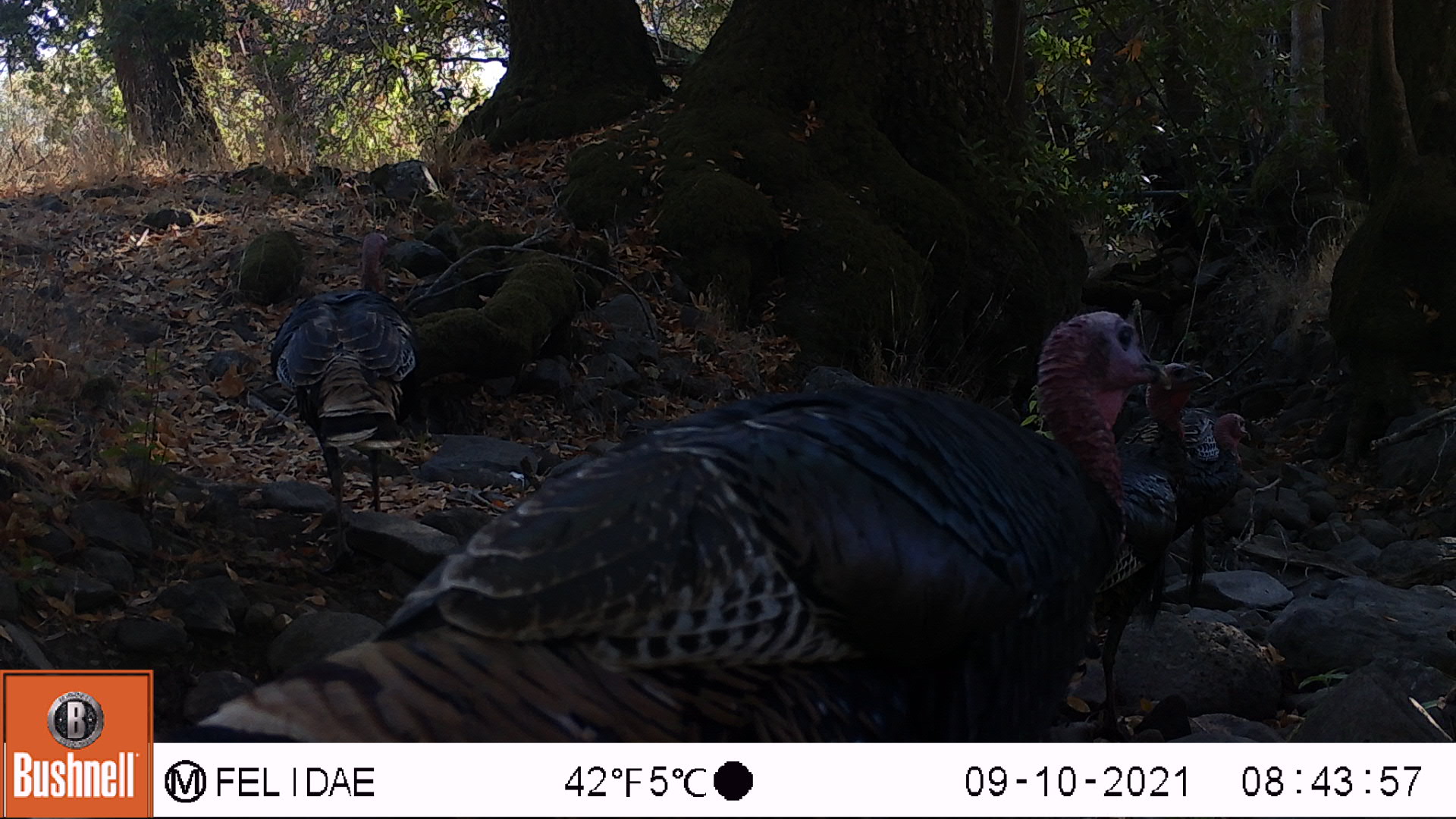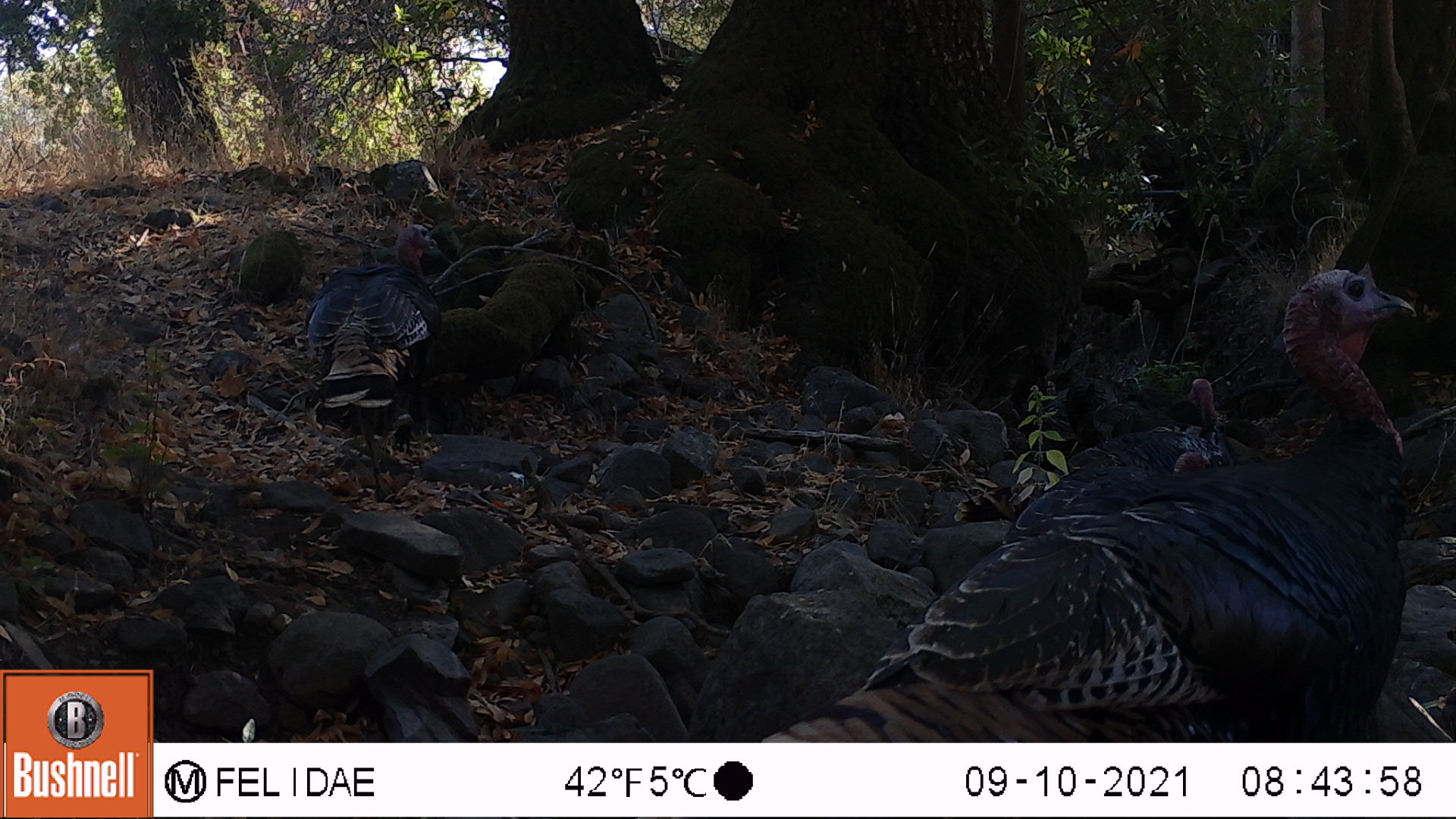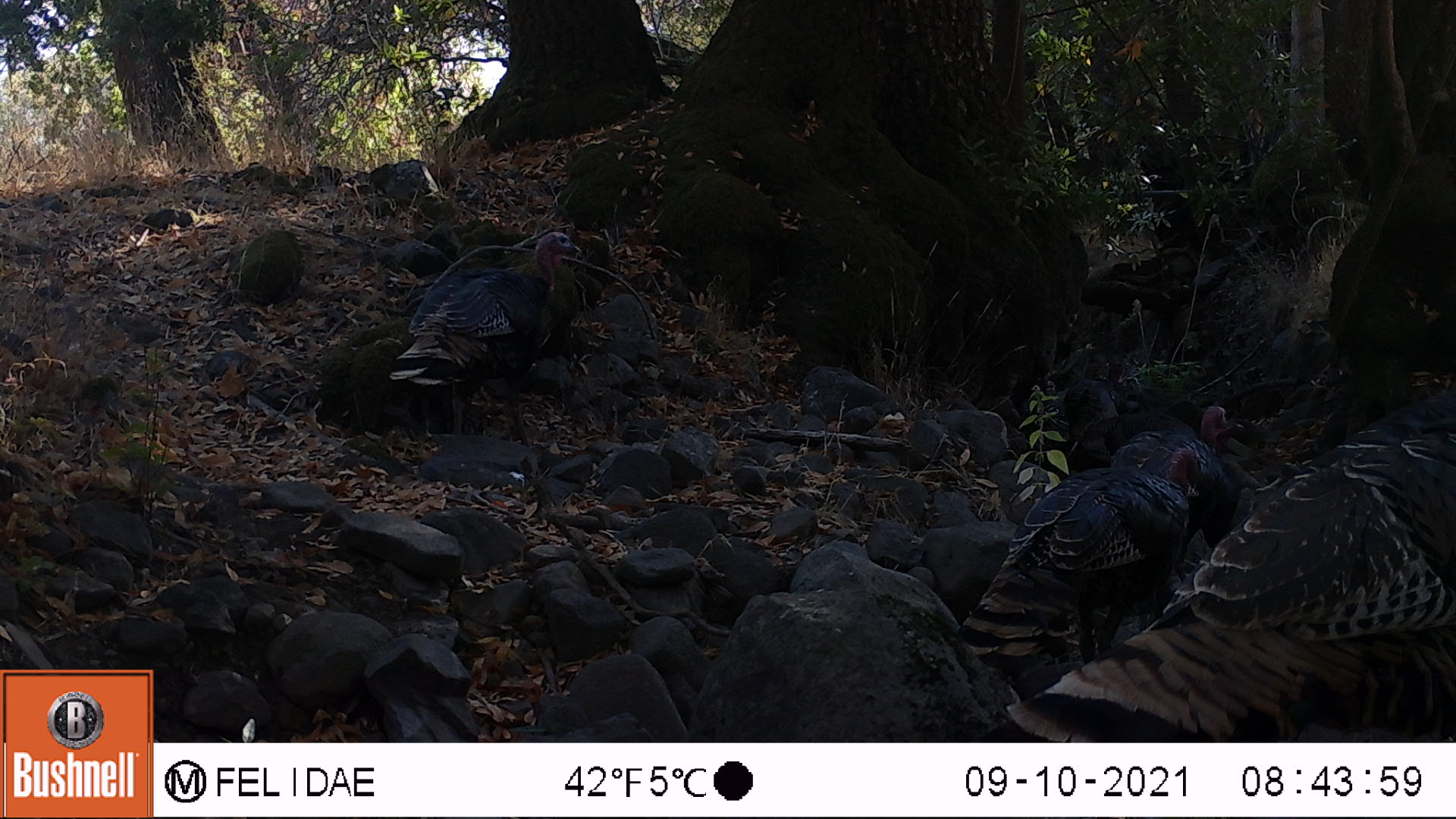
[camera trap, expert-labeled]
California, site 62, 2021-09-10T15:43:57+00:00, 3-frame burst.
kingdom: Animalia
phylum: Chordata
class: Aves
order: Galliformes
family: Phasianidae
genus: Meleagris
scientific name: Meleagris gallopavo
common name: turkey